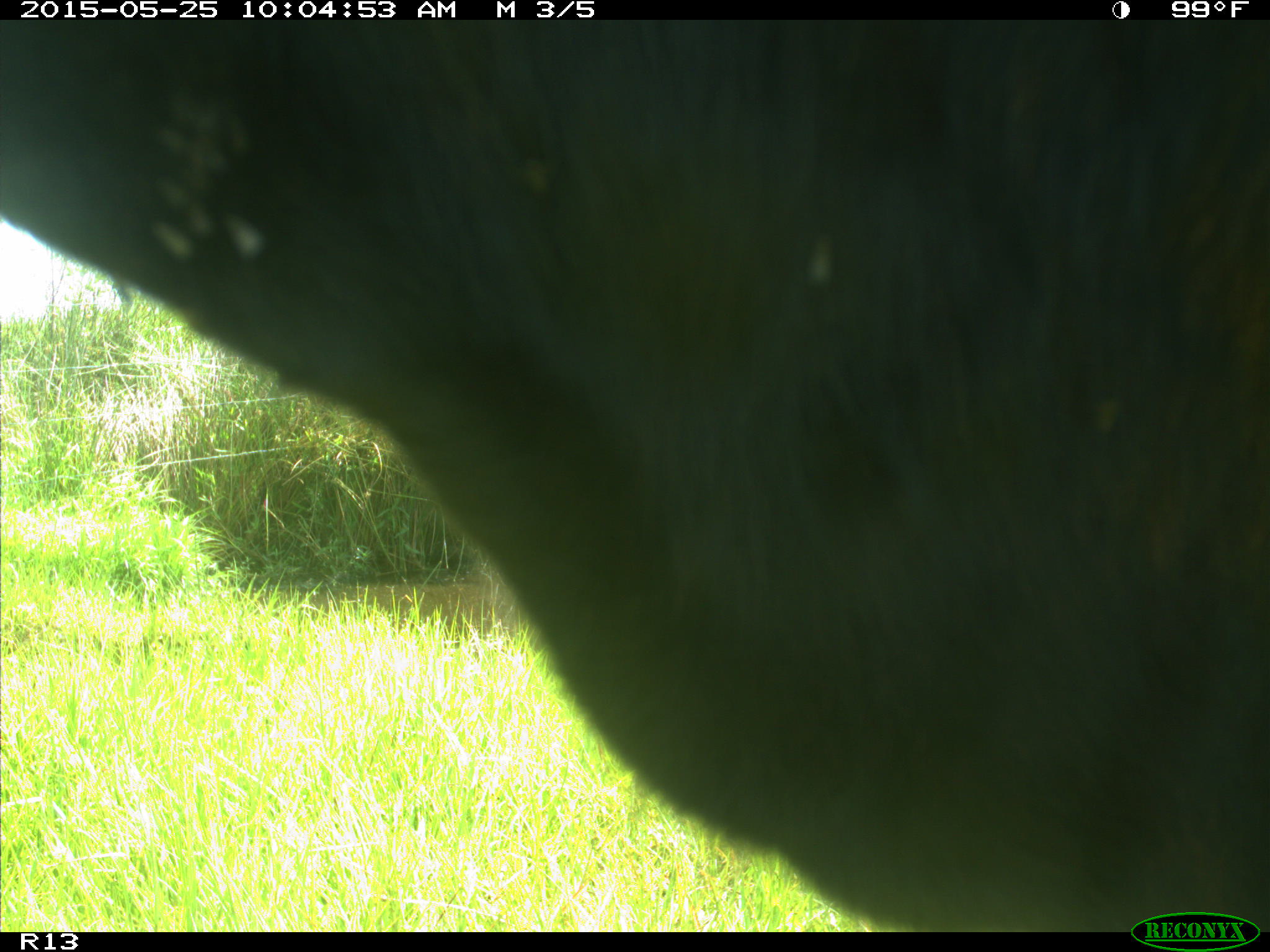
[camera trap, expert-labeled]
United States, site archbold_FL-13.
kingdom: Animalia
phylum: Chordata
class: Mammalia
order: Artiodactyla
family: Bovidae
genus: Bos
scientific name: Bos taurus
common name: domestic cow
Bos taurus (domestic cow).